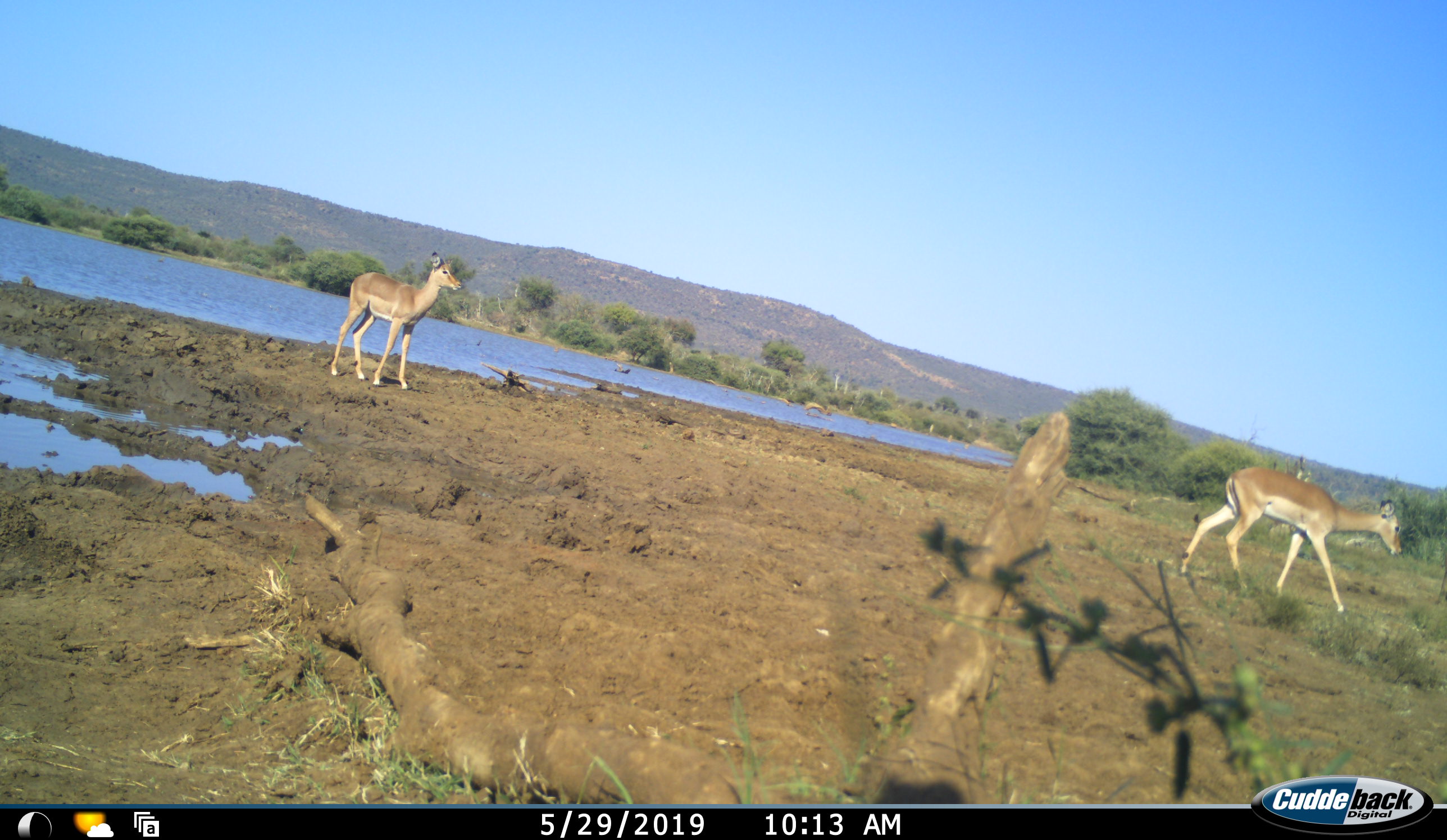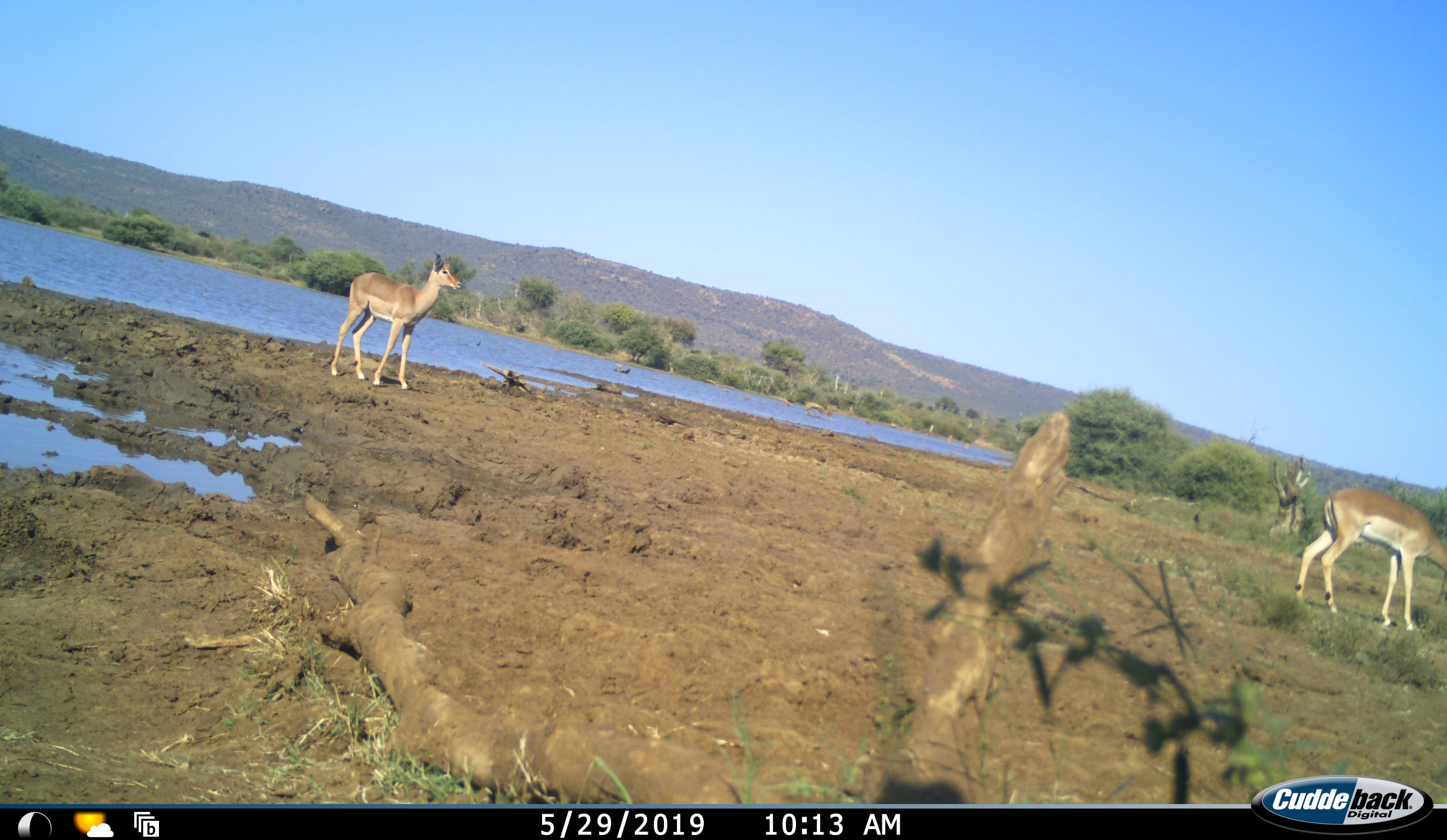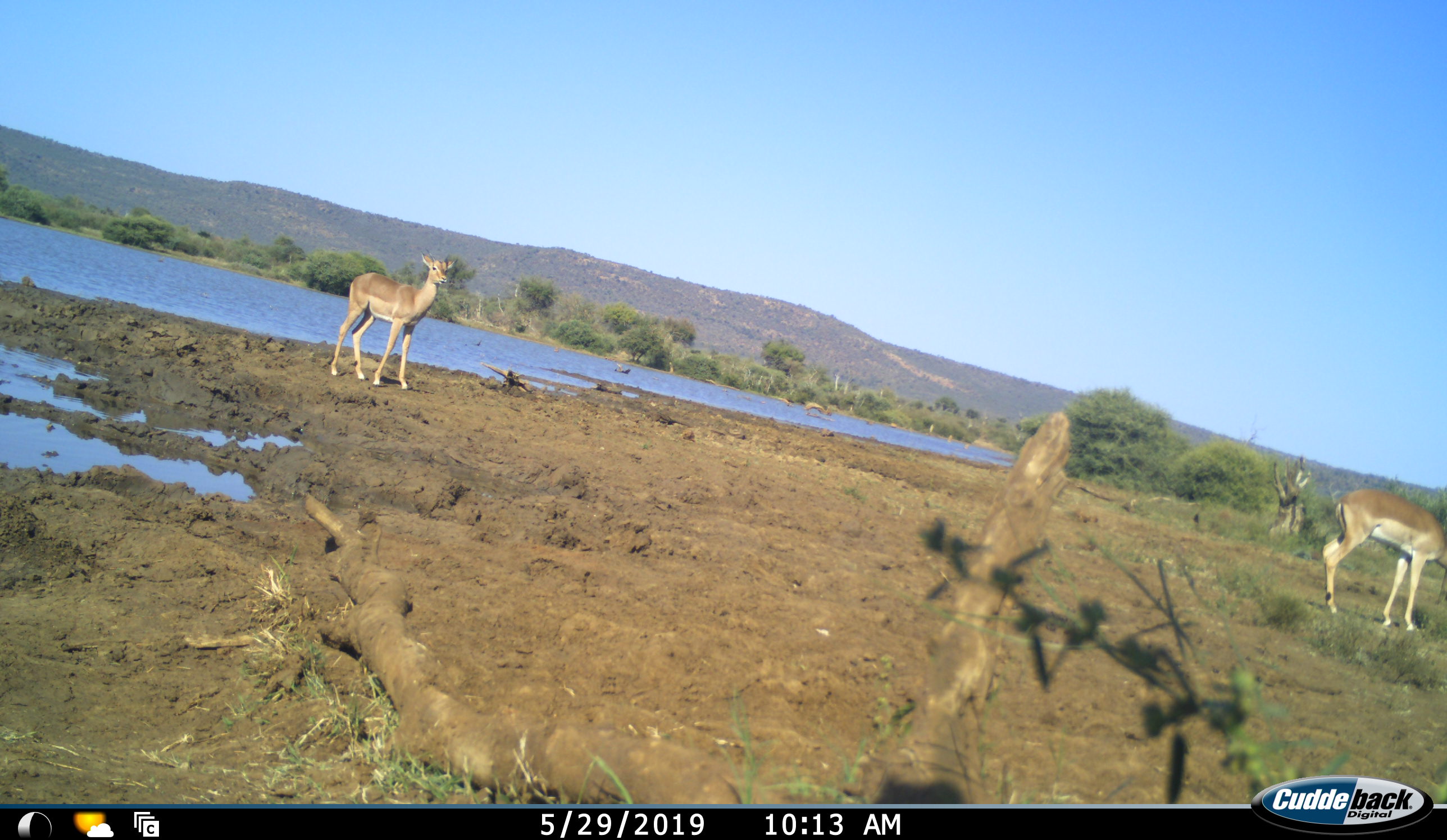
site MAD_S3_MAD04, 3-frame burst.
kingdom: Animalia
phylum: Chordata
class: Mammalia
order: Artiodactyla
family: Bovidae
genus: Aepyceros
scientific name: Aepyceros melampus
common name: impala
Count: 2.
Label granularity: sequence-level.